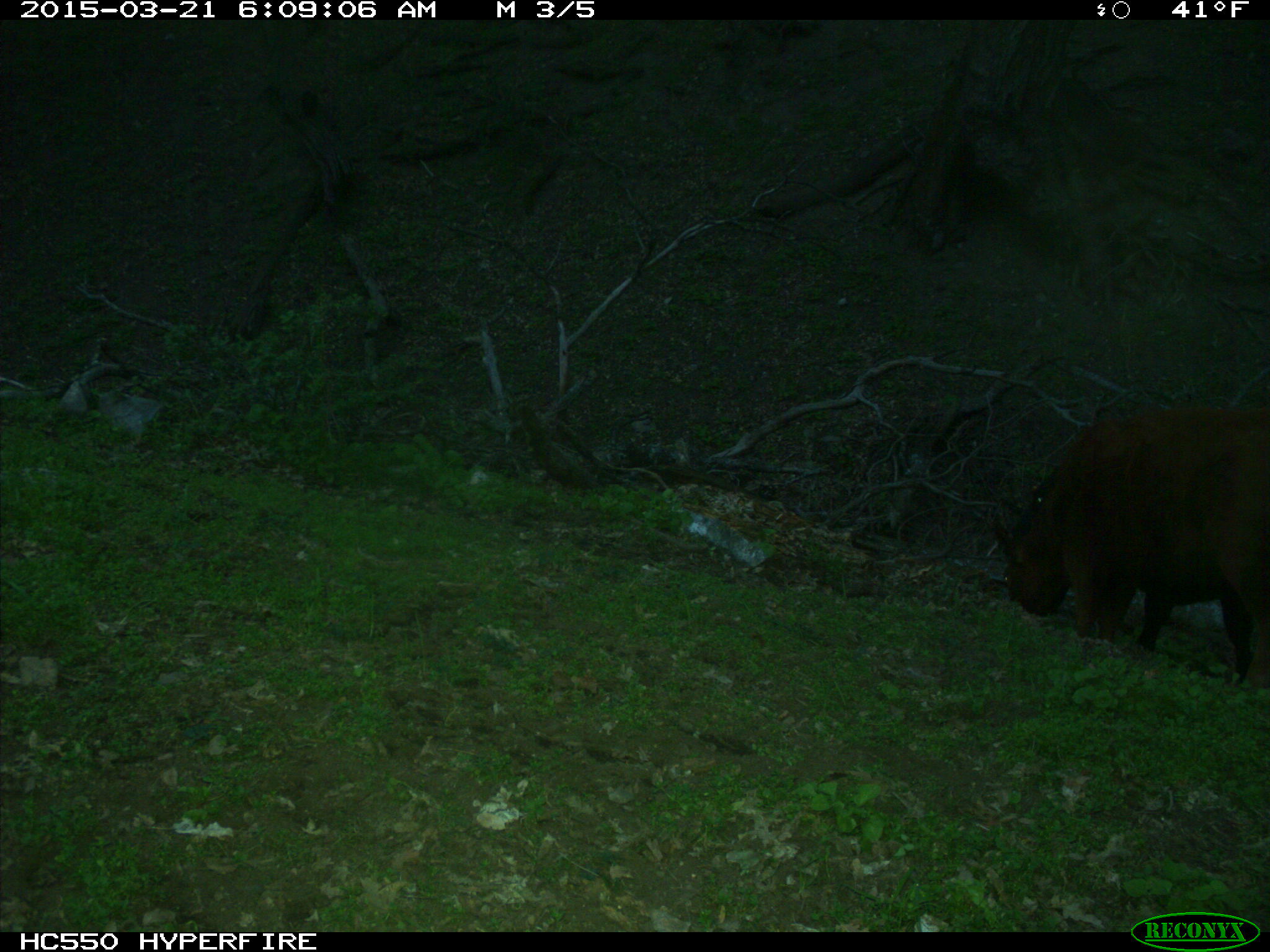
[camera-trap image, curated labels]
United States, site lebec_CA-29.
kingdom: Animalia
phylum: Chordata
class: Mammalia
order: Artiodactyla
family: Bovidae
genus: Bos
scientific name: Bos taurus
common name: domestic cow